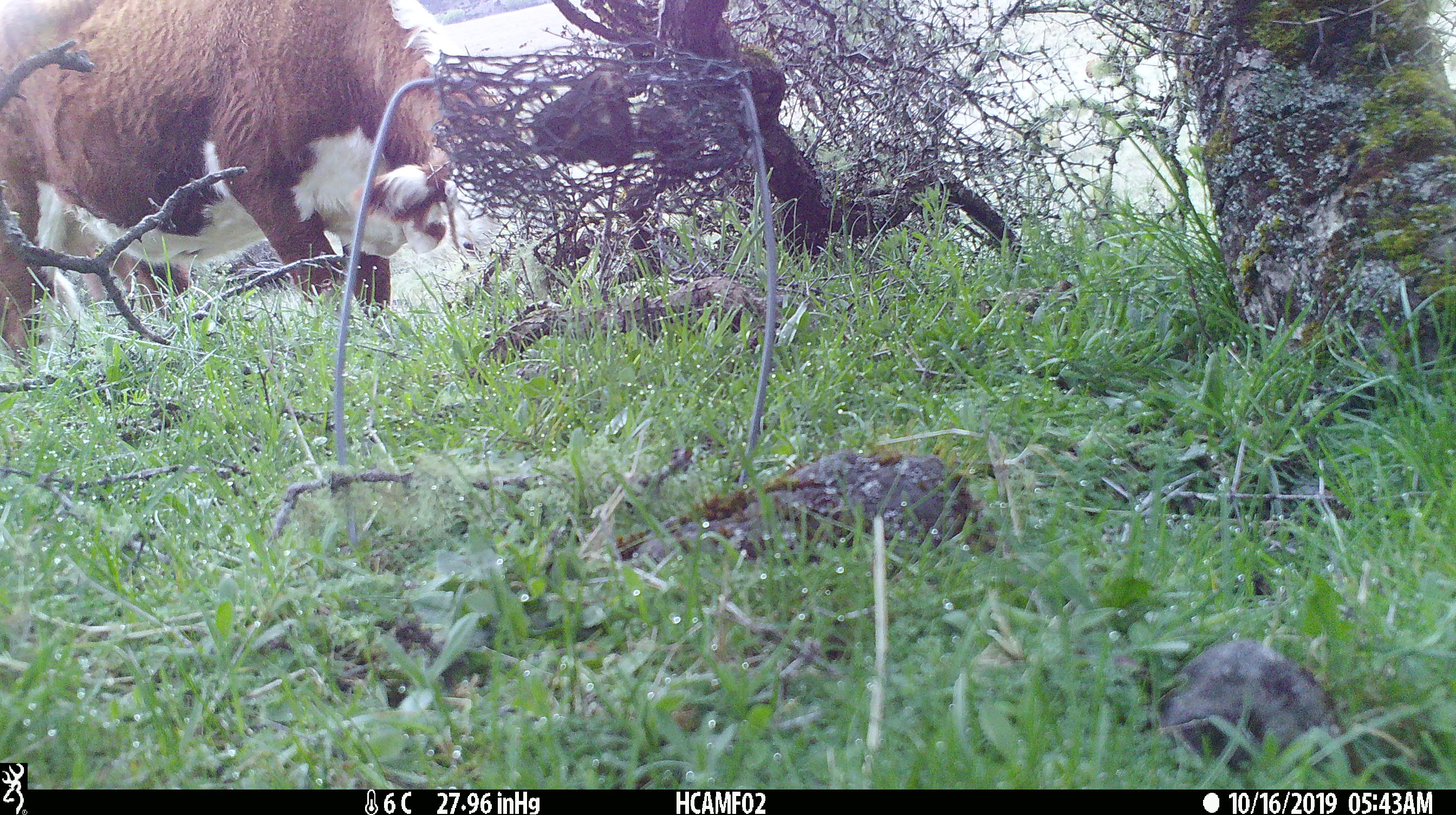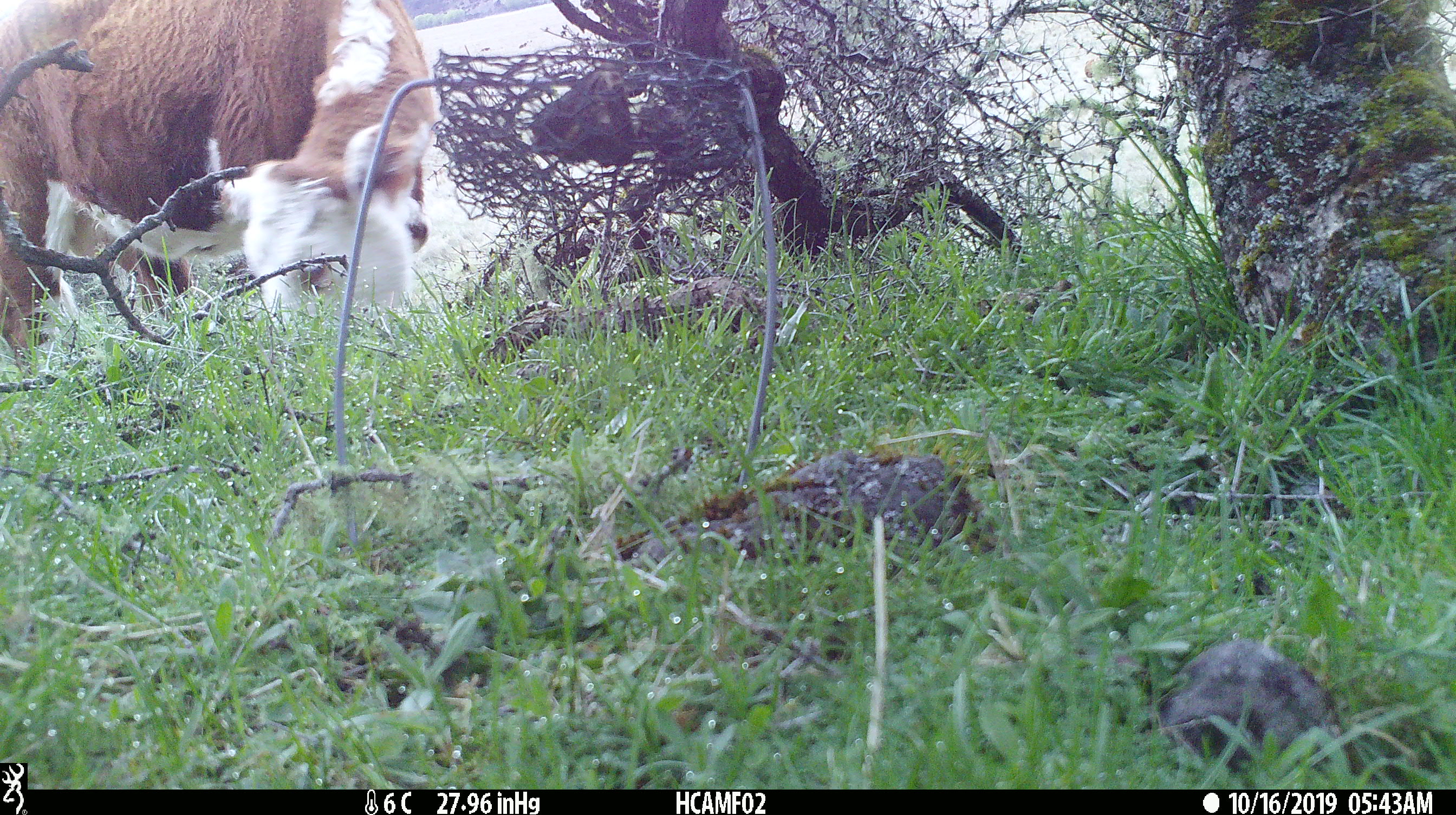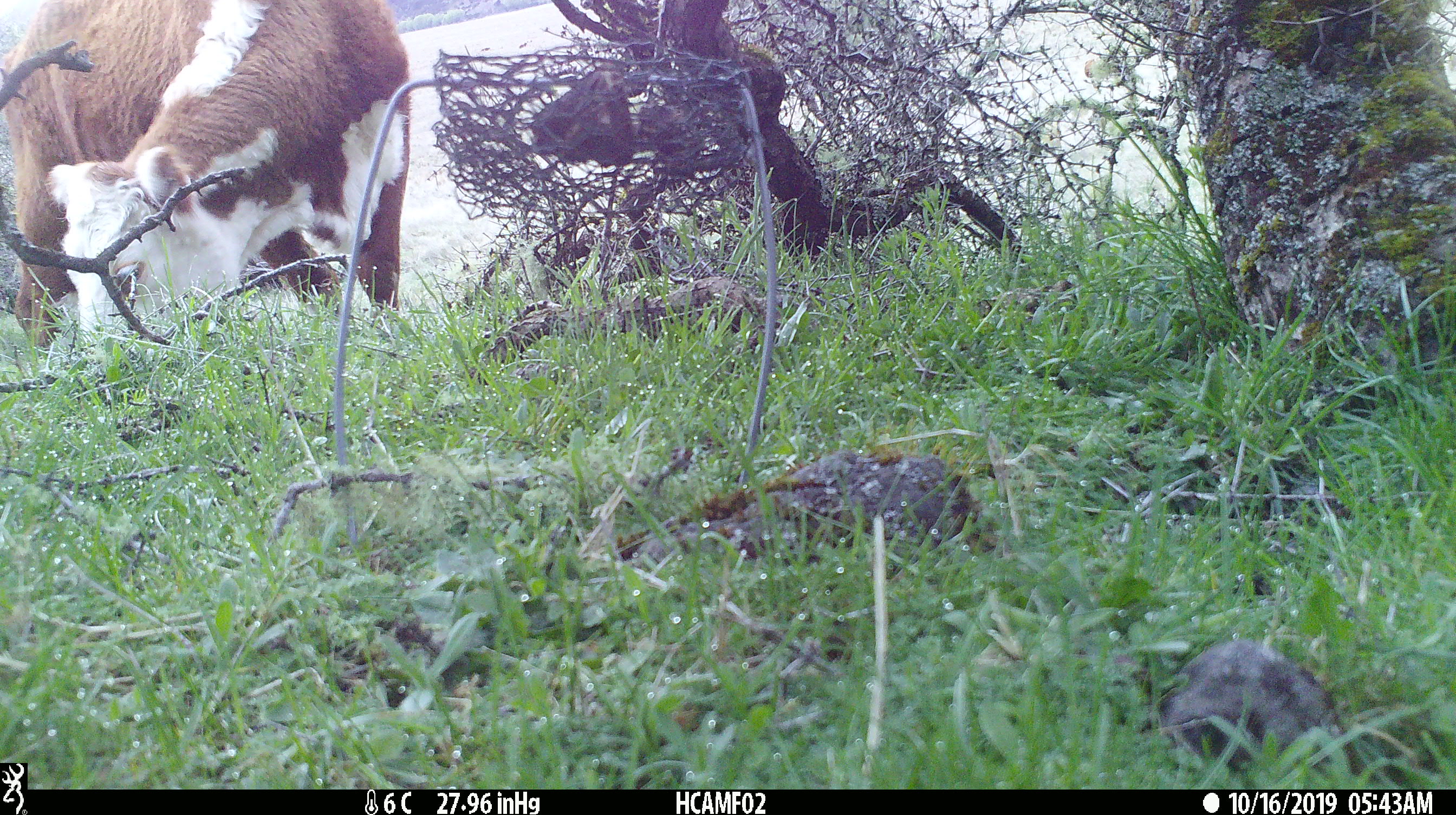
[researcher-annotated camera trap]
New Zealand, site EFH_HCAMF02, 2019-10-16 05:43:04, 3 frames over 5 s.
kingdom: Animalia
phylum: Chordata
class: Mammalia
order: Artiodactyla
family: Bovidae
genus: Bos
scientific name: Bos taurus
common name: domestic cow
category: cow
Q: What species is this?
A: Cow (domestic cow) (Bos taurus).